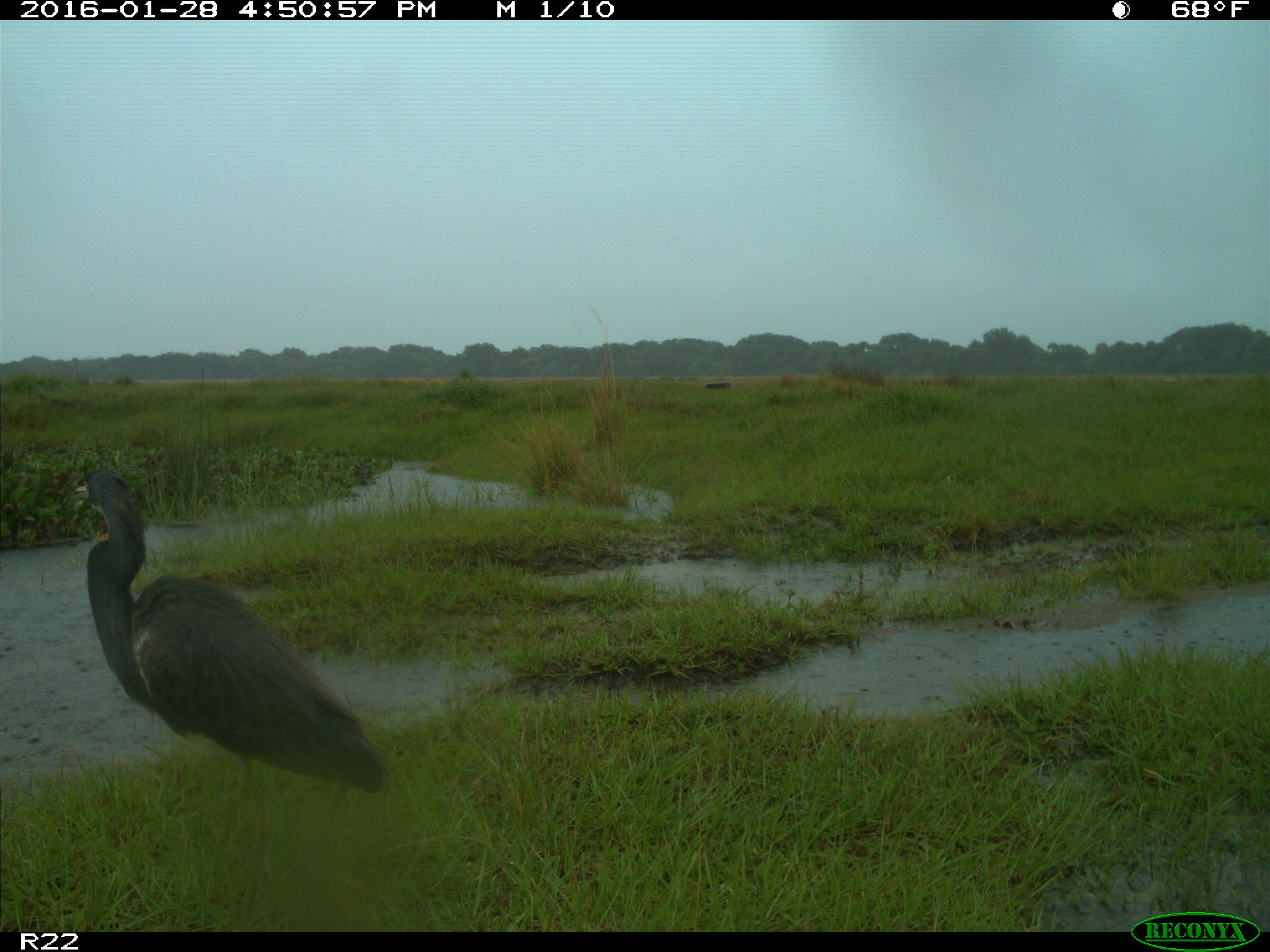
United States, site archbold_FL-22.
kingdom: Animalia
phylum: Chordata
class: Aves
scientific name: Aves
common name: birds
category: unidentified bird